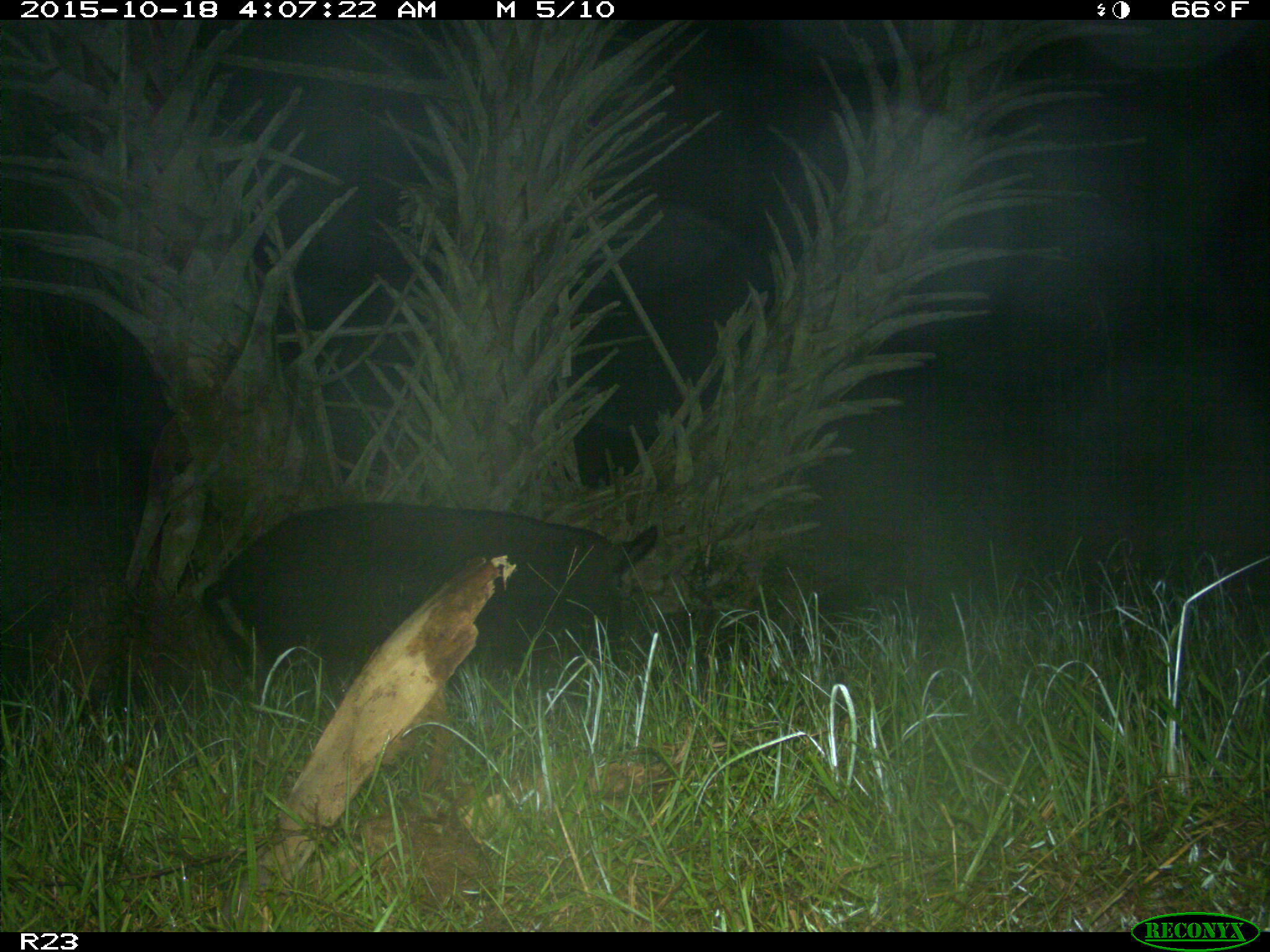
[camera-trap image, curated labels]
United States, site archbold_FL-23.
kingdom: Animalia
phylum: Chordata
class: Mammalia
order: Artiodactyla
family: Suidae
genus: Sus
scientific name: Sus scrofa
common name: wild boar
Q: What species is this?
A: Sus scrofa (wild boar).